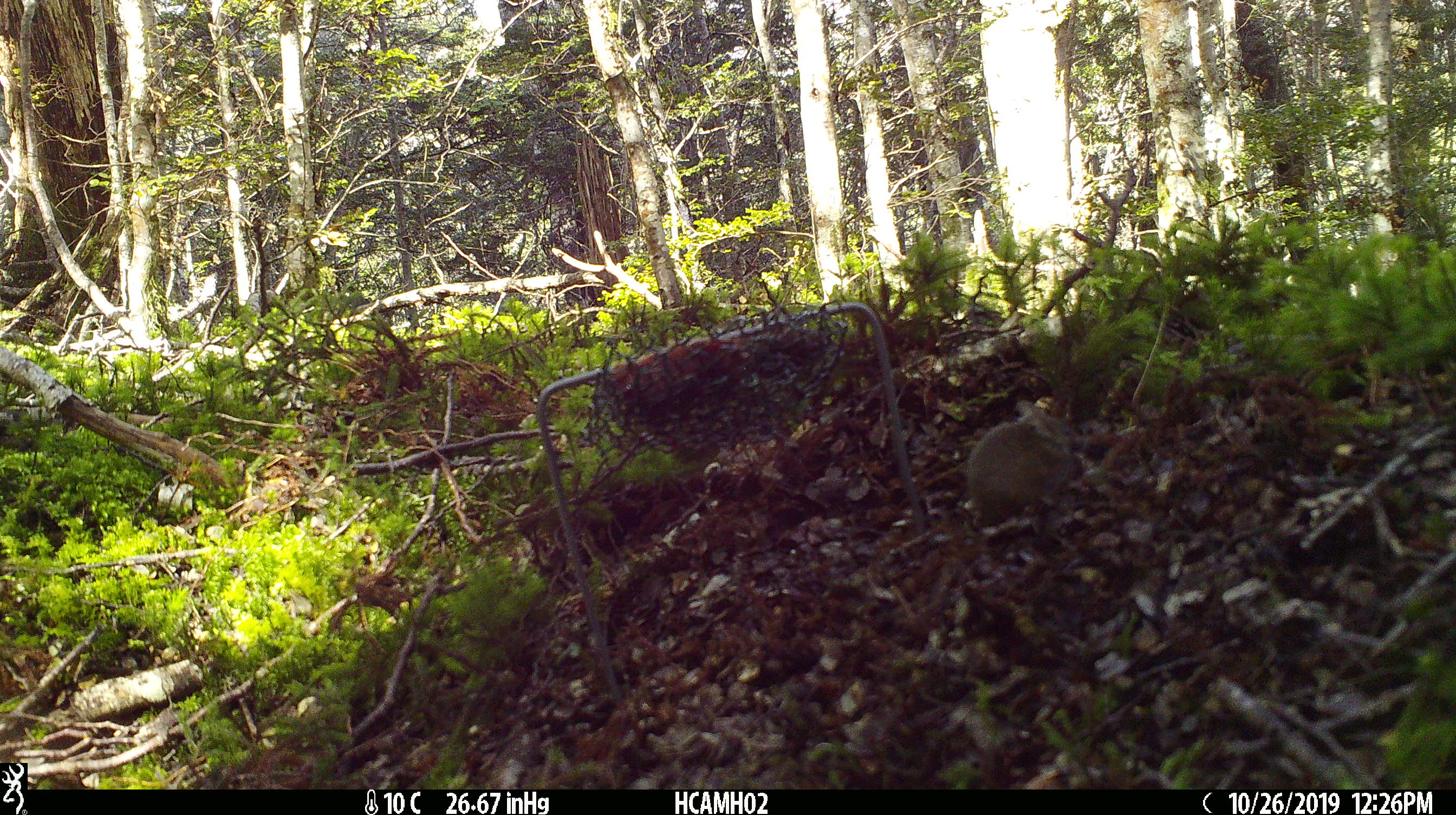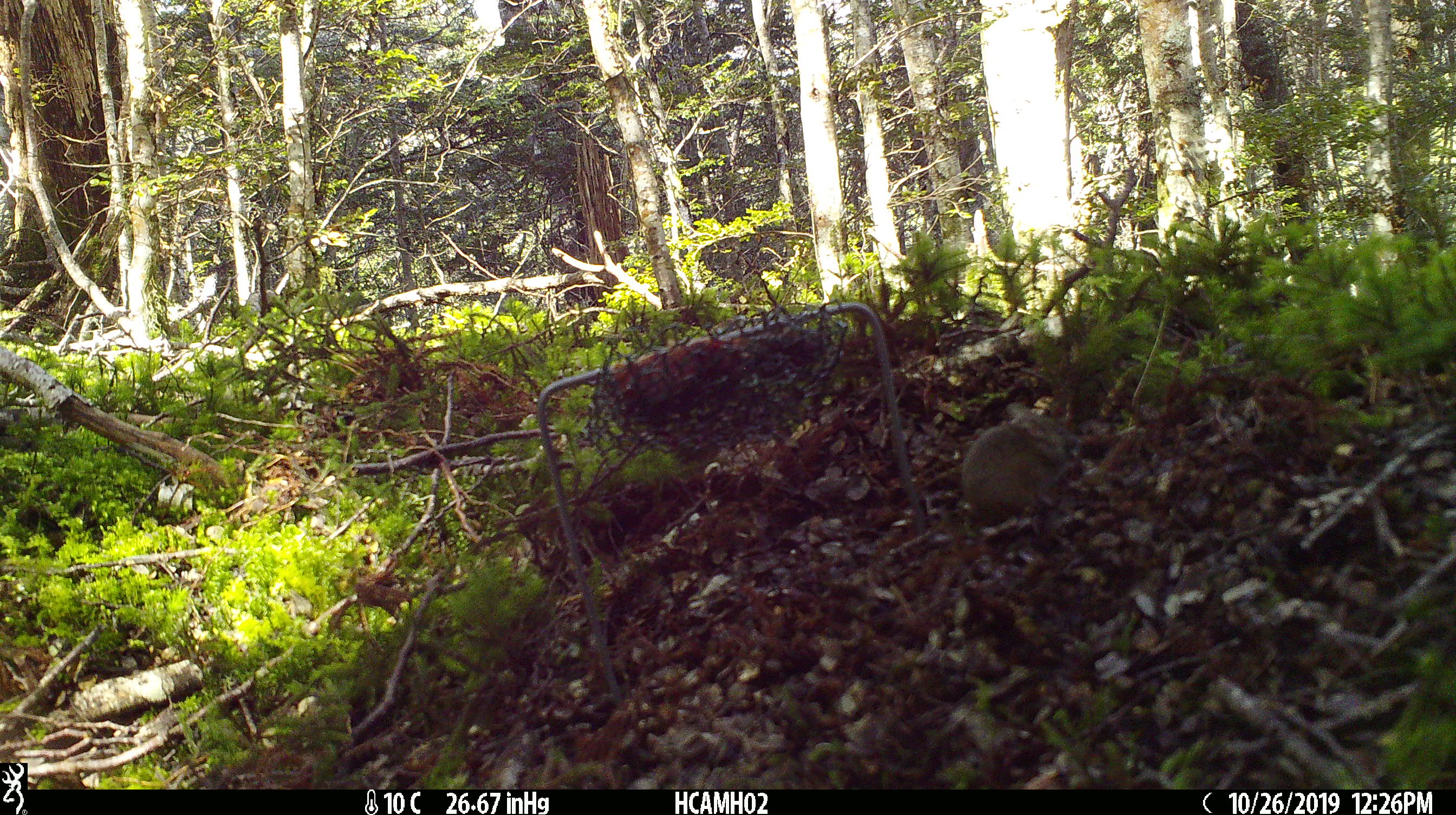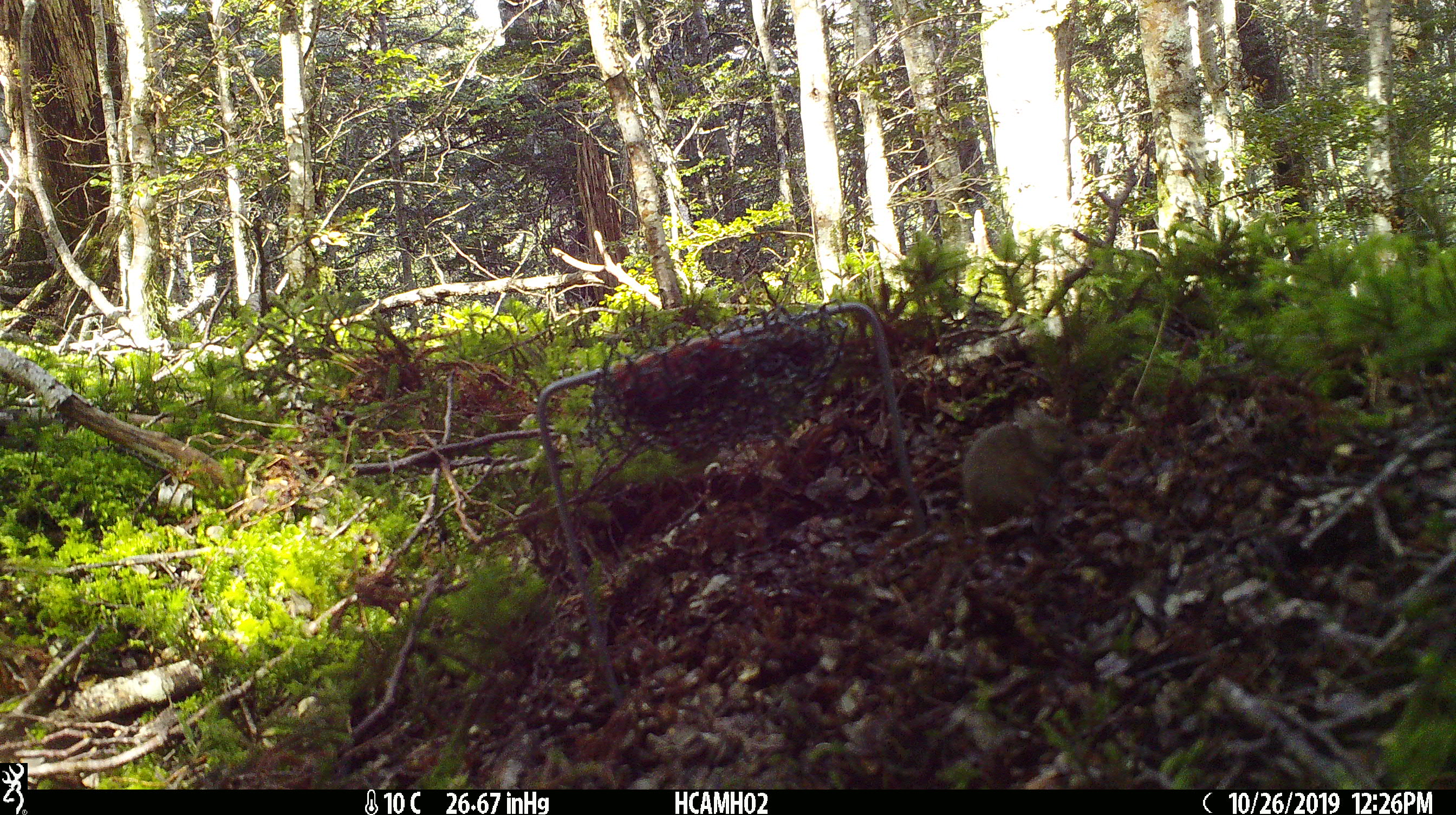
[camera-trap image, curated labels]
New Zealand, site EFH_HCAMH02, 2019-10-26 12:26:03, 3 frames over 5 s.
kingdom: Animalia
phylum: Chordata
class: Mammalia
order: Rodentia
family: Muridae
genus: Mus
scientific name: Mus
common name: mouse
Mouse (Mus).